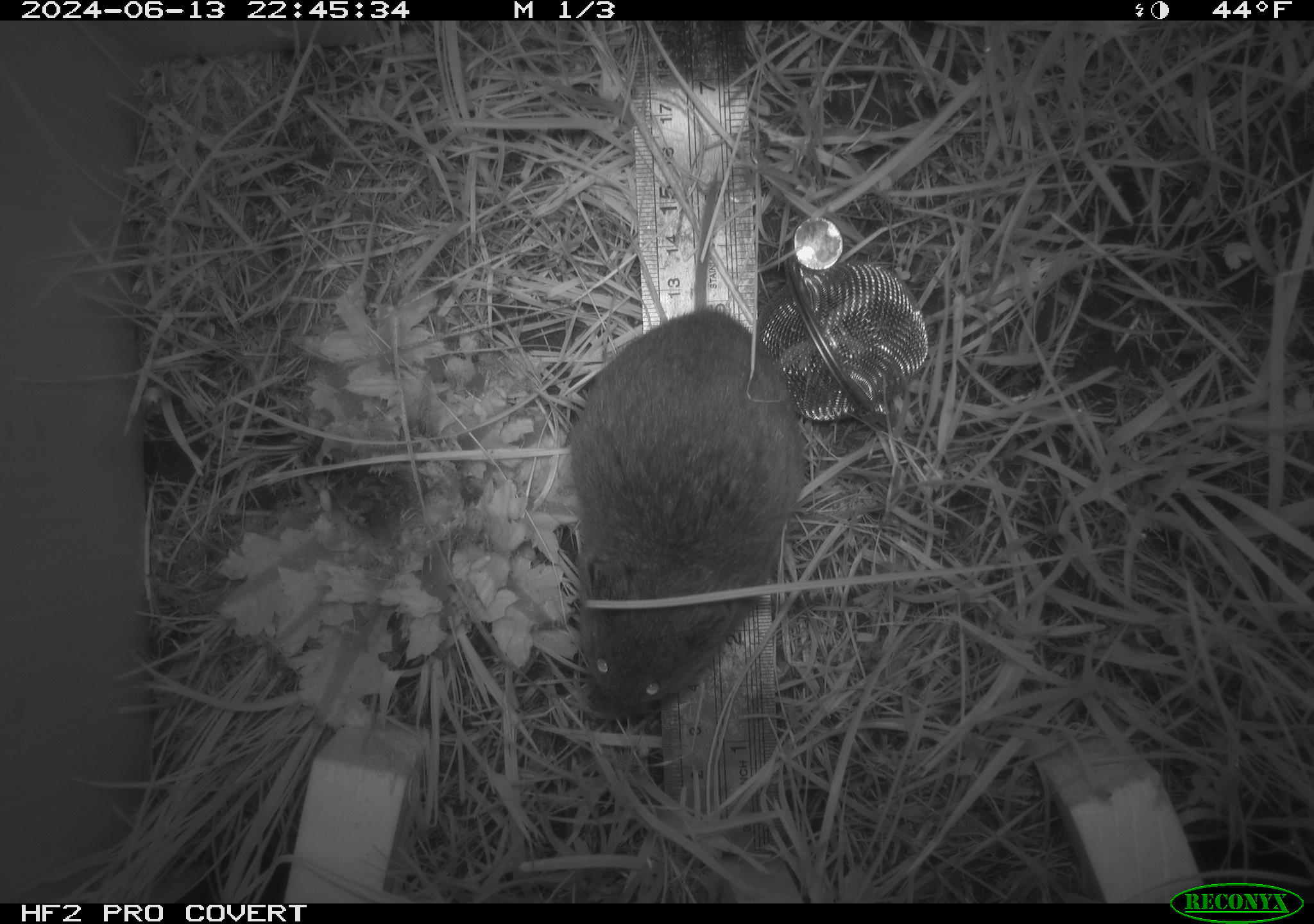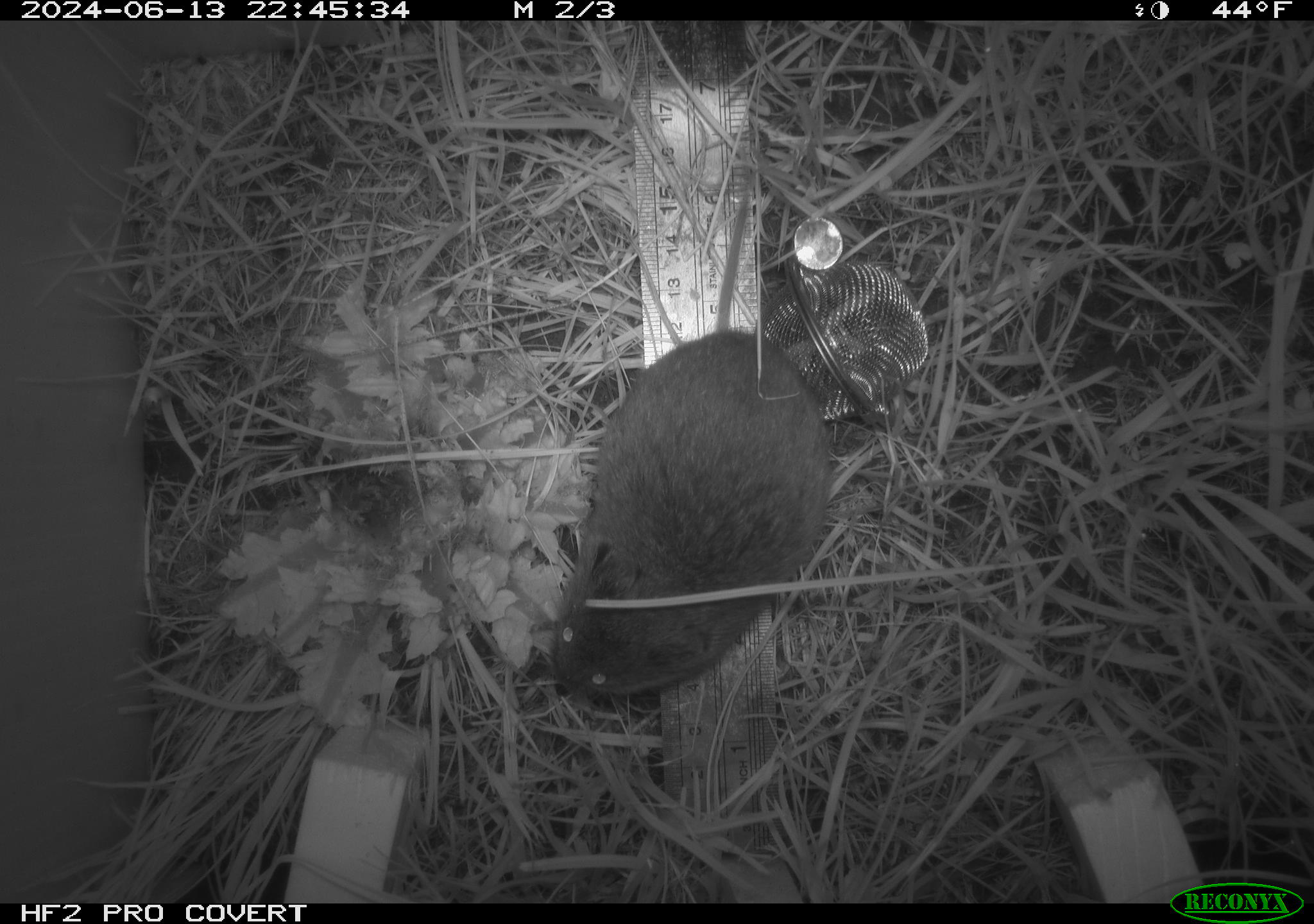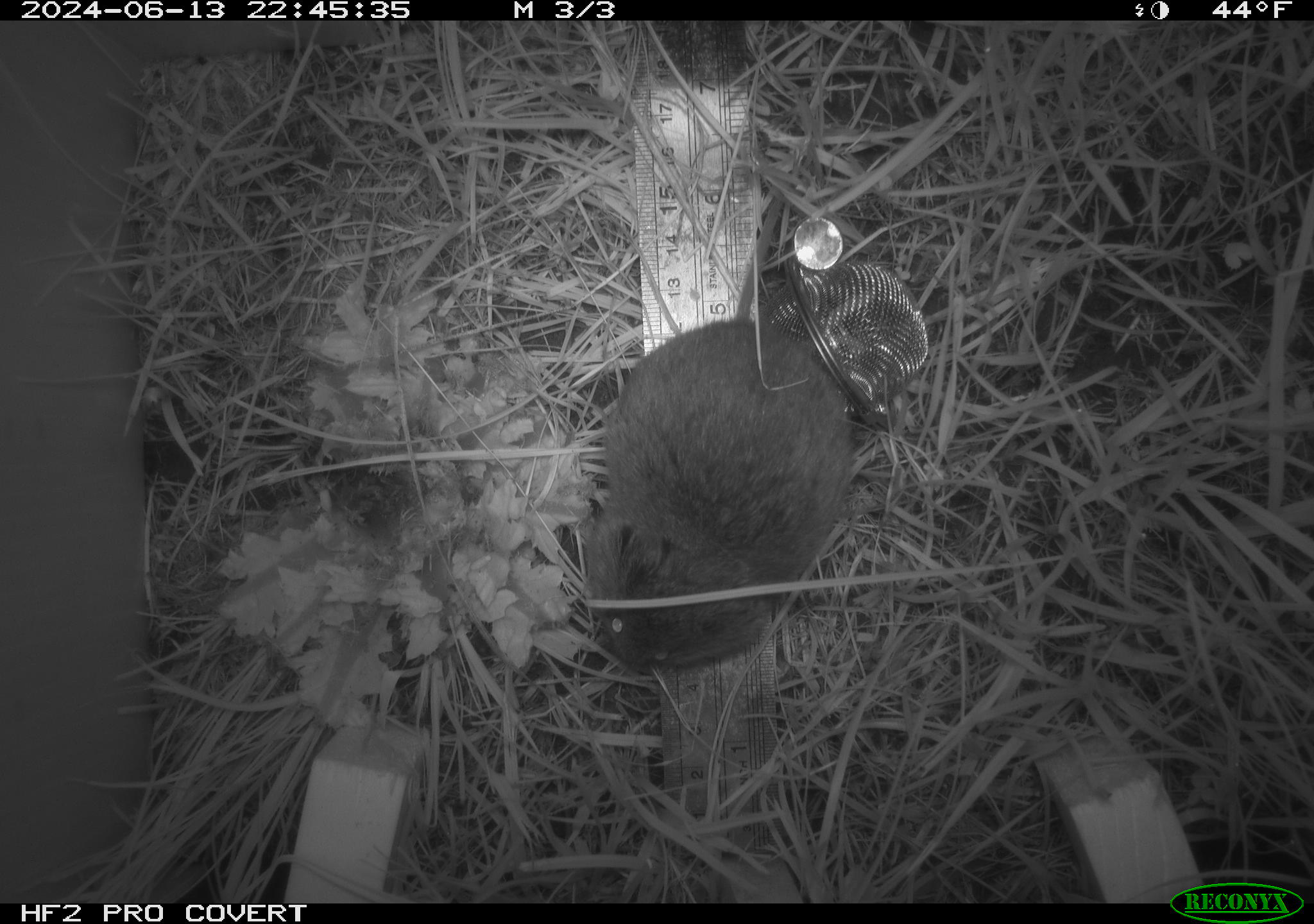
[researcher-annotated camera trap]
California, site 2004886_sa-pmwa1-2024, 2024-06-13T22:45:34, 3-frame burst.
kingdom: Animalia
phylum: Chordata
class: Mammalia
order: Rodentia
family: Cricetidae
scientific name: Arvicolinae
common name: voles, lemmings, and muskrats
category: arvicolinae subfamily